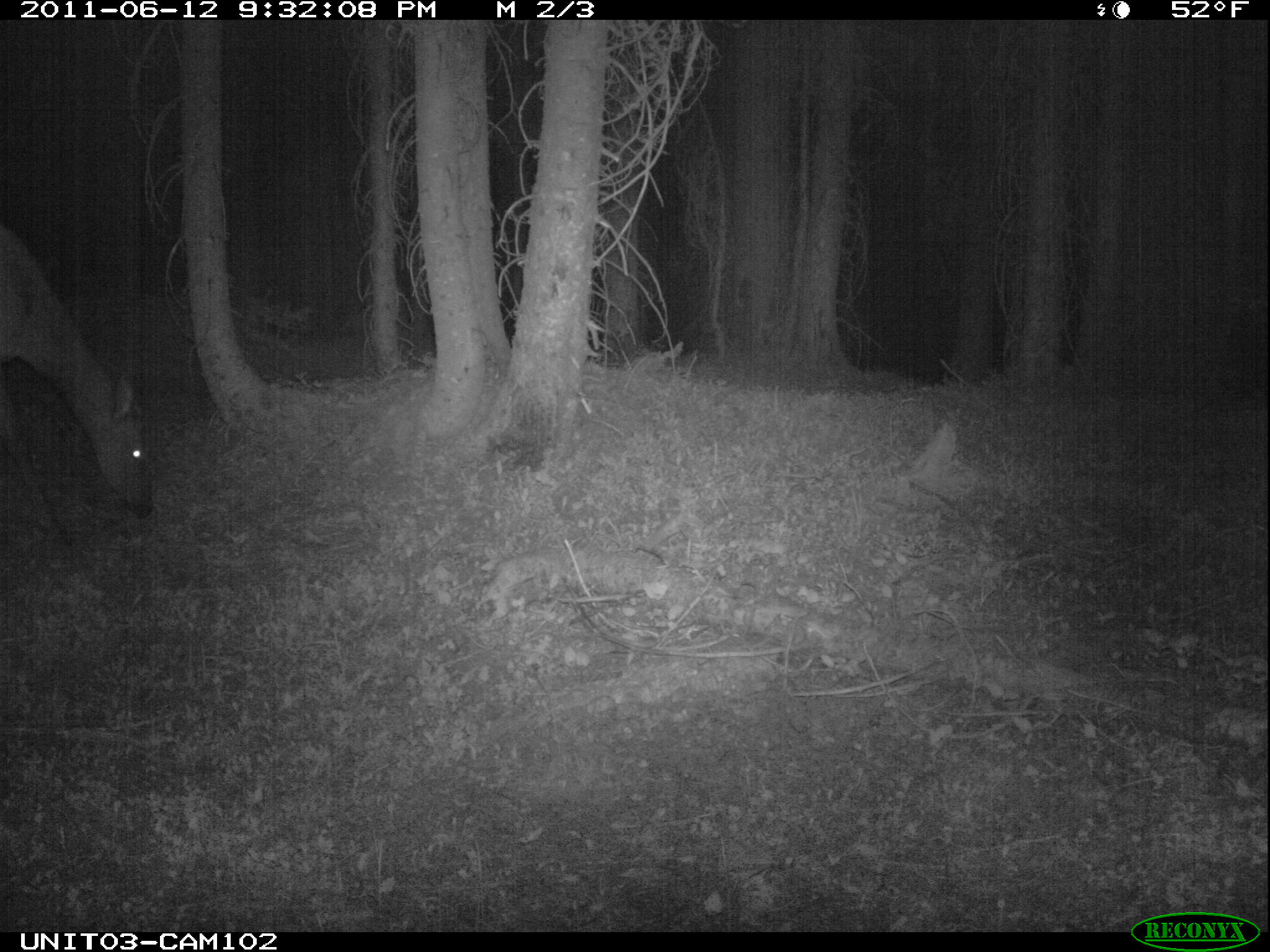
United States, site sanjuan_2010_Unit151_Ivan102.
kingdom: Animalia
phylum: Chordata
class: Mammalia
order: Artiodactyla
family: Cervidae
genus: Cervus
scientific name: Cervus elaphus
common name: red deer